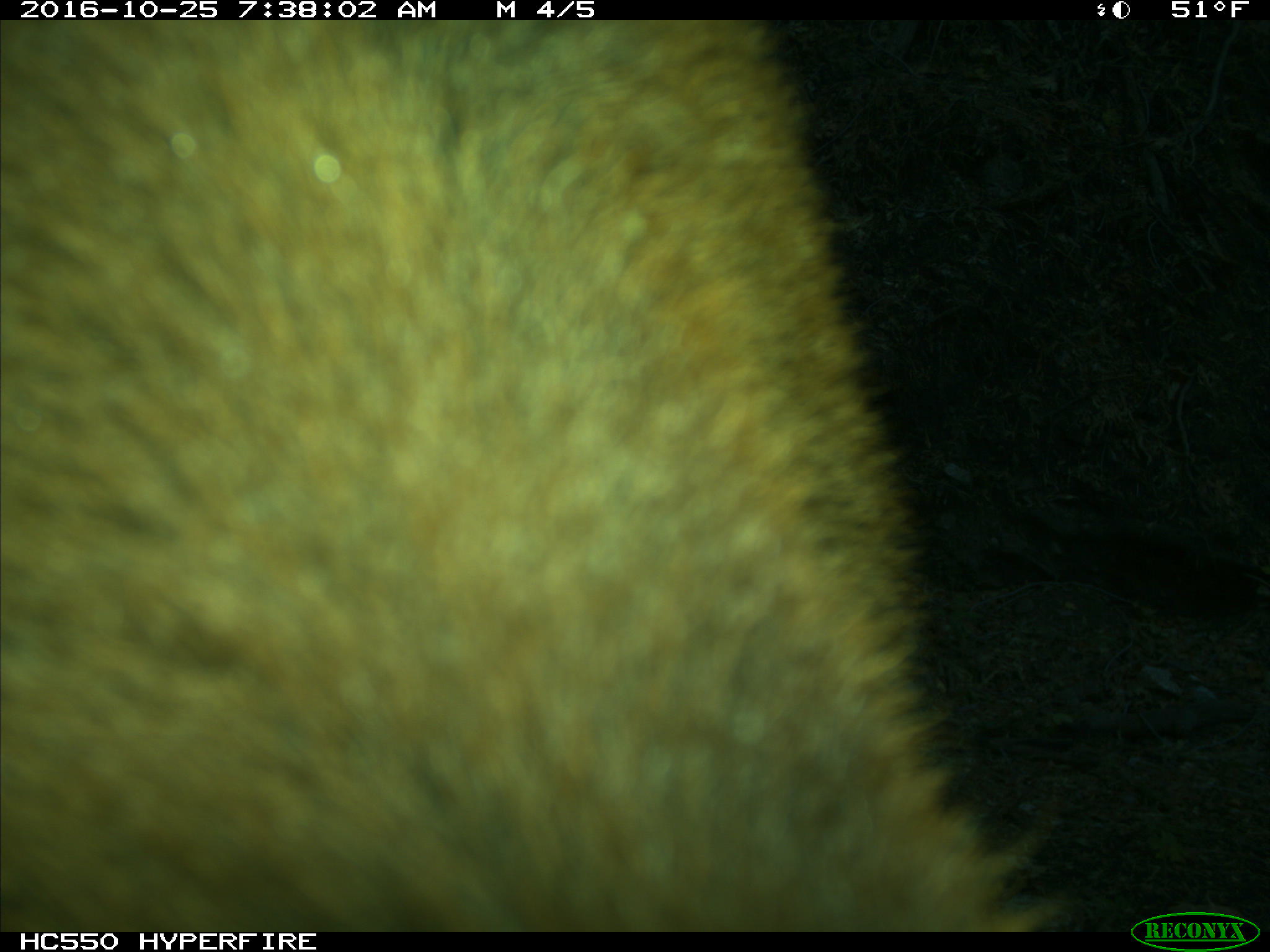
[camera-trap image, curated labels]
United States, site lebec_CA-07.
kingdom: Animalia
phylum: Chordata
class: Mammalia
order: Artiodactyla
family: Bovidae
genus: Bos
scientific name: Bos taurus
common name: domestic cow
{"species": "Bos taurus (domestic cow)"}